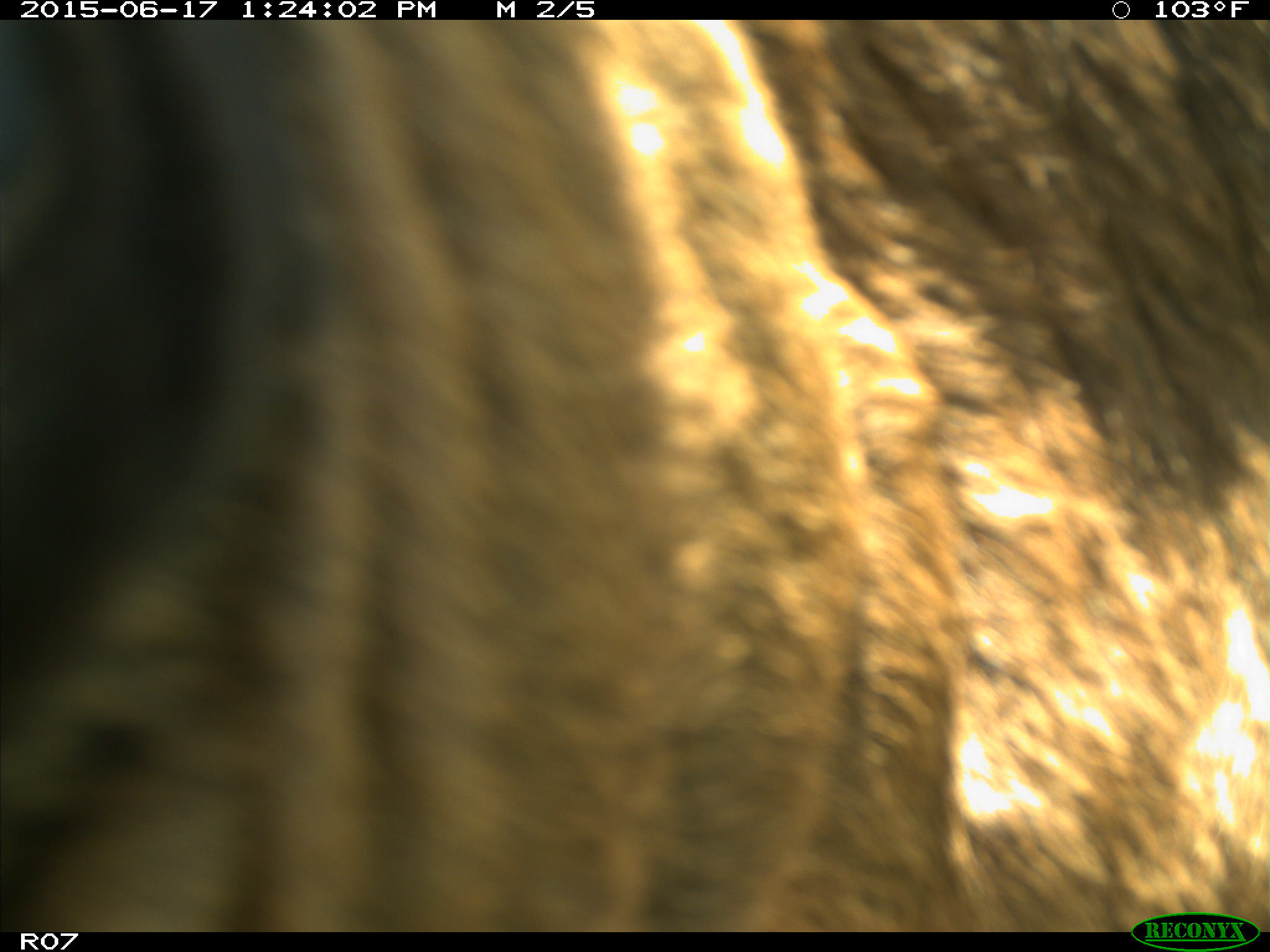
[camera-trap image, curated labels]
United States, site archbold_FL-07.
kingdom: Animalia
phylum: Chordata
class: Mammalia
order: Artiodactyla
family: Bovidae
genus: Bos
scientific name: Bos taurus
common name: domestic cow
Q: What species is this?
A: Bos taurus (domestic cow).